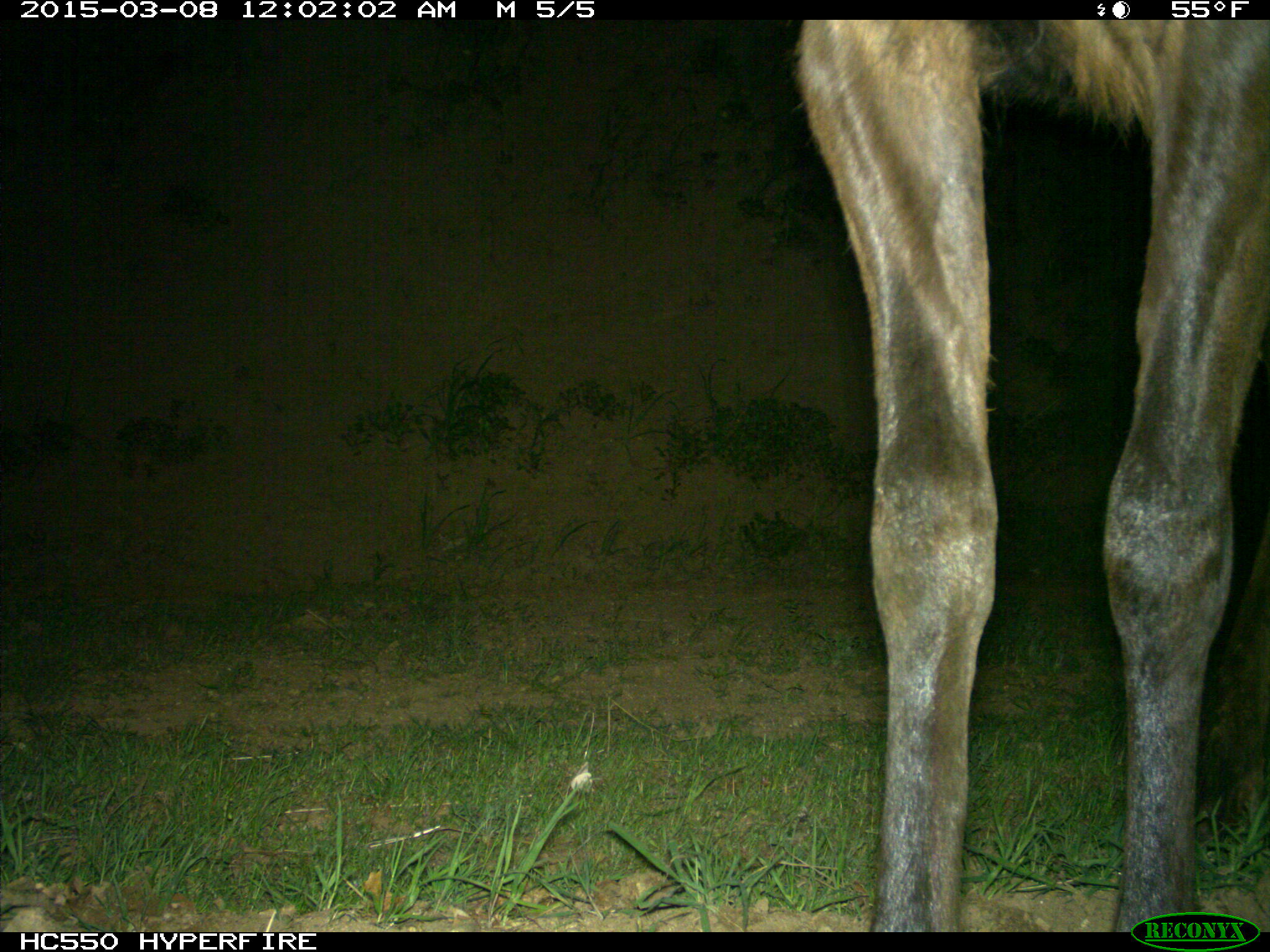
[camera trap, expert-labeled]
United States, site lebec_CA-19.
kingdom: Animalia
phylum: Chordata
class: Mammalia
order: Artiodactyla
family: Cervidae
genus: Cervus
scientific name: Cervus canadensis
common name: elk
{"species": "Cervus canadensis (elk)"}